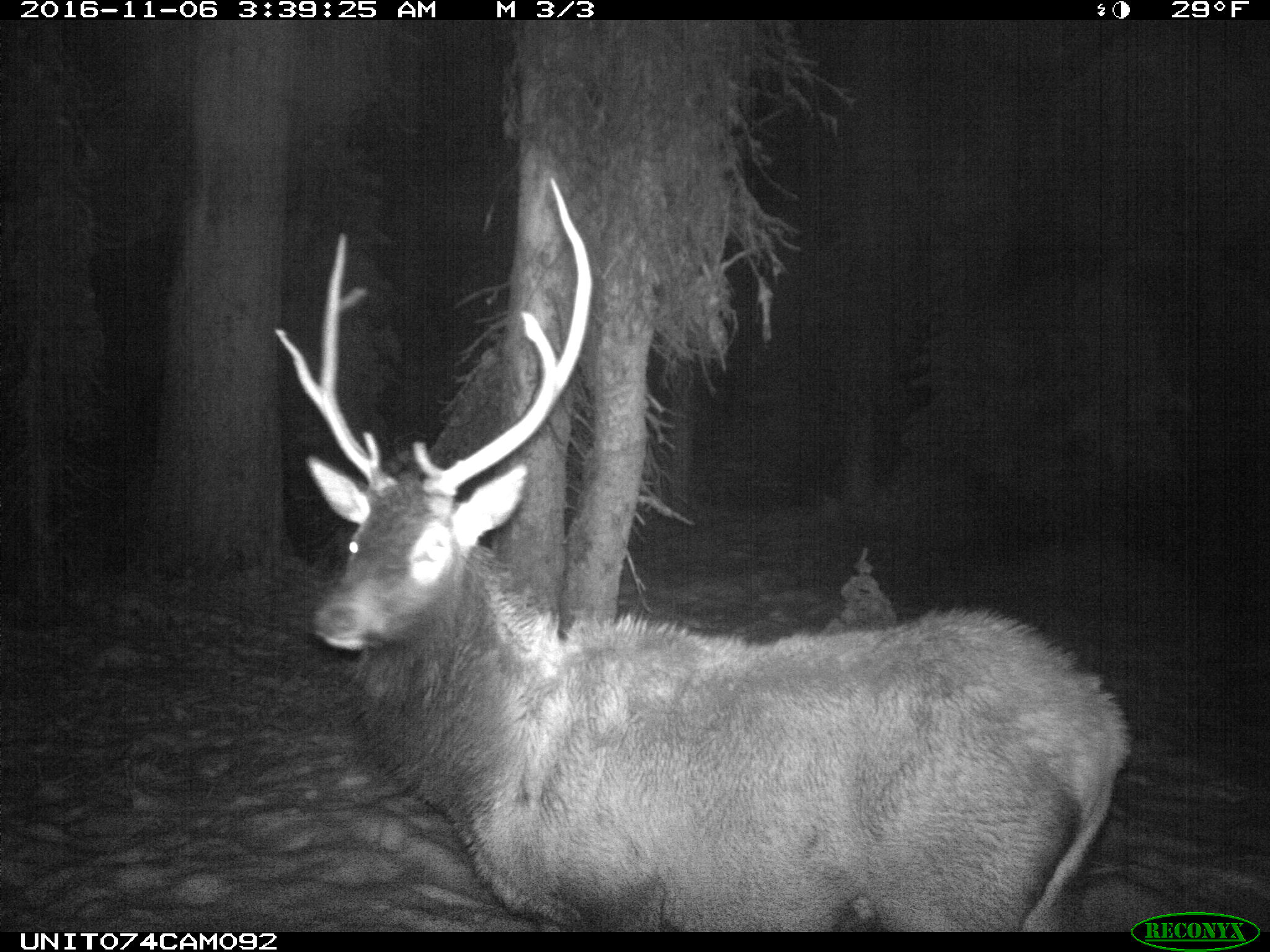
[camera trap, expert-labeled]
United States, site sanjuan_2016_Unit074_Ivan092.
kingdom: Animalia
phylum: Chordata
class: Mammalia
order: Artiodactyla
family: Cervidae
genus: Cervus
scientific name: Cervus elaphus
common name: red deer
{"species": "Cervus elaphus (red deer)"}